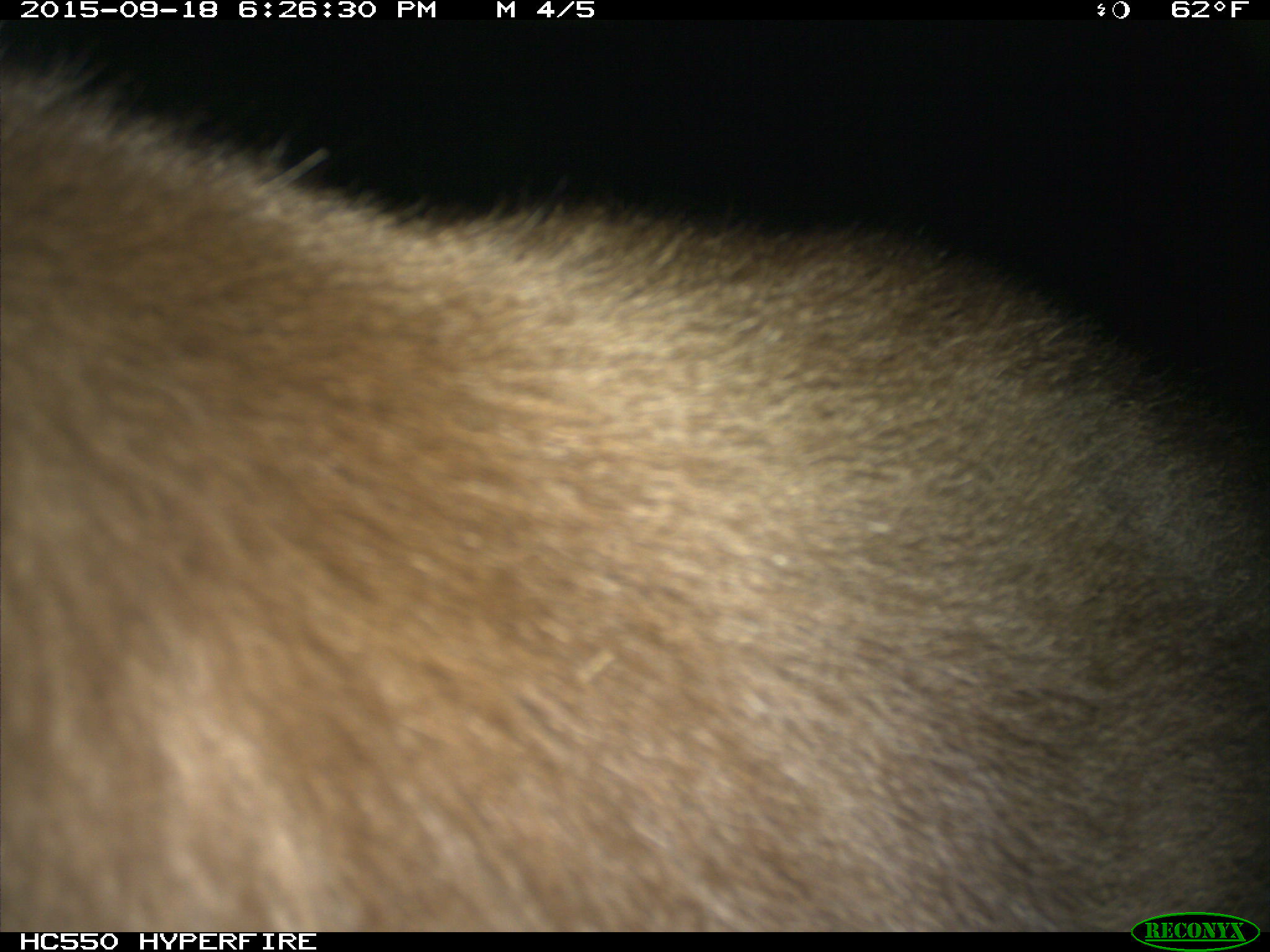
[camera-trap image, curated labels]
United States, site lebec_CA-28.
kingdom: Animalia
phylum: Chordata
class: Mammalia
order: Carnivora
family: Ursidae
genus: Ursus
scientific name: Ursus americanus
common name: american black bear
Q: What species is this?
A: Ursus americanus (american black bear).